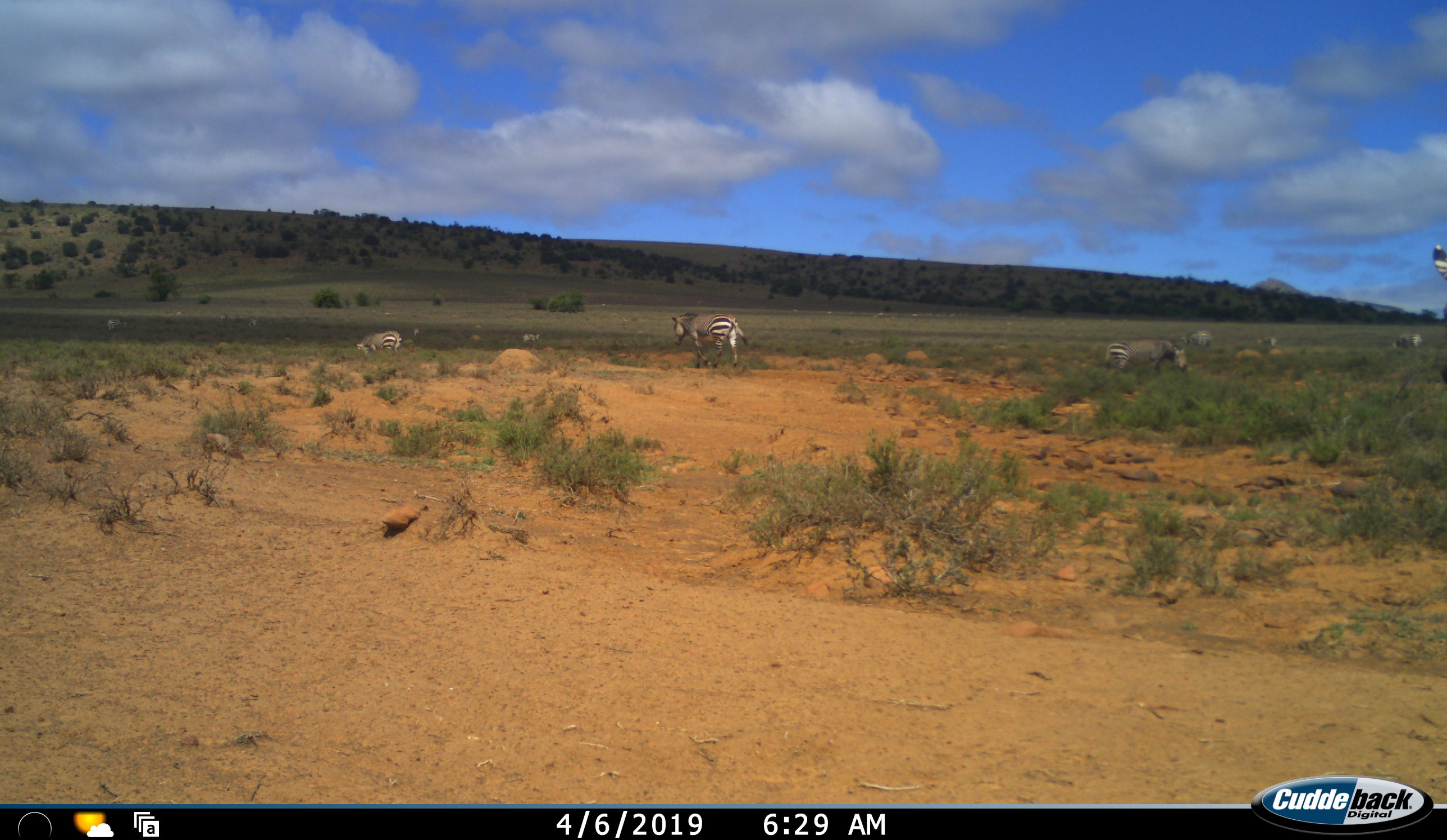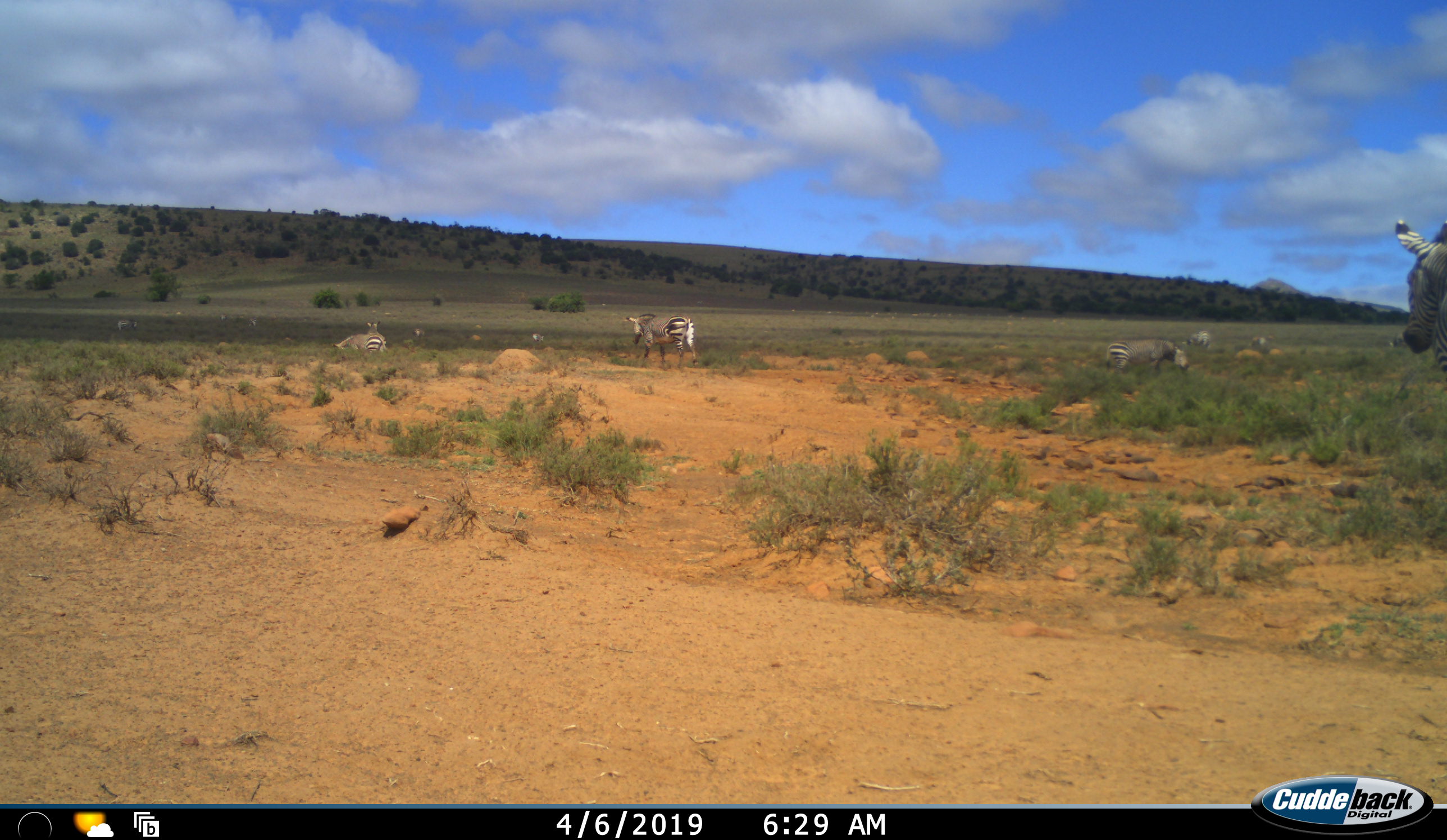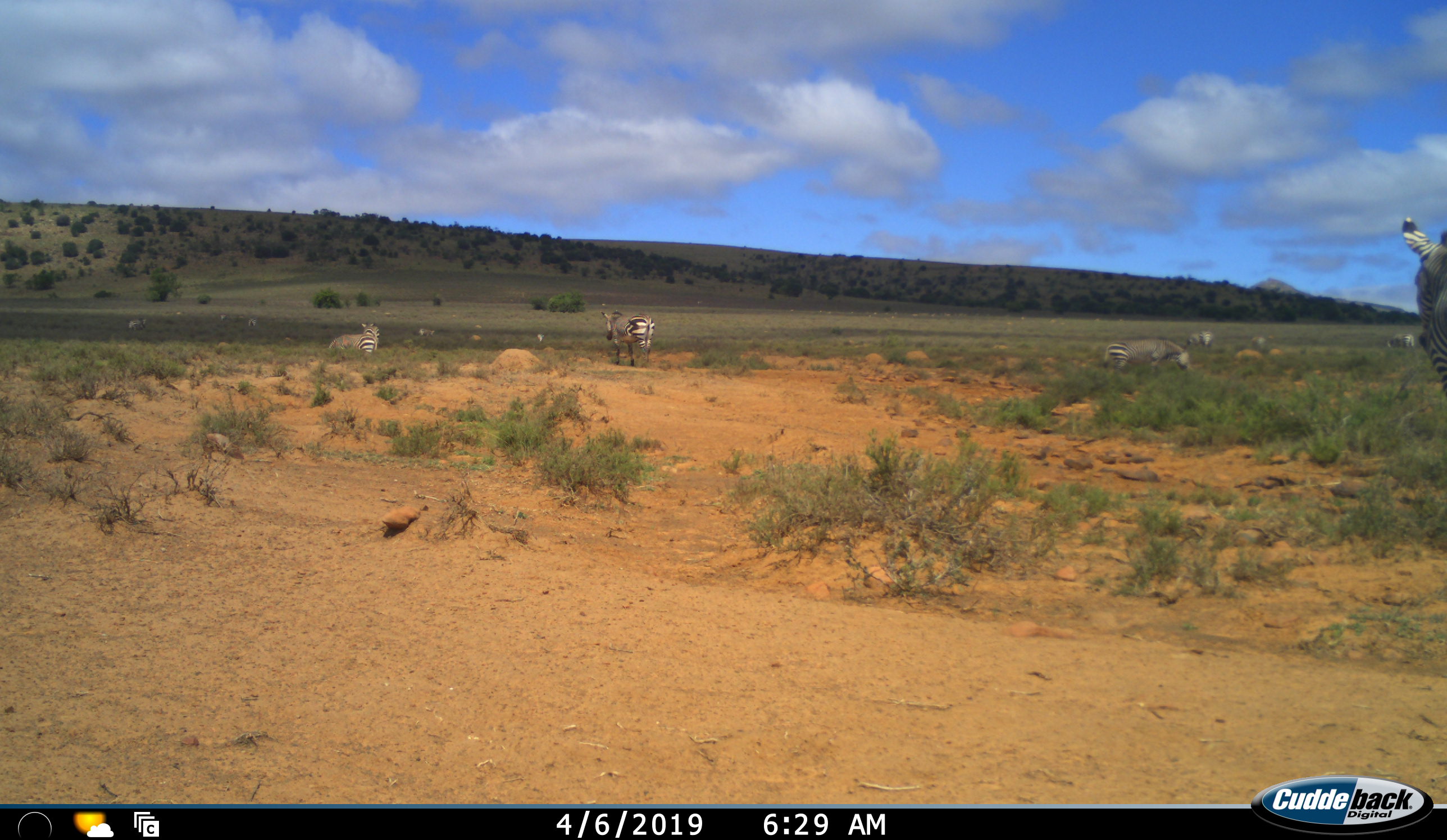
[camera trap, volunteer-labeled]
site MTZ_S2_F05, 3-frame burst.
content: unidentified animal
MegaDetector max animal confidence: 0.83